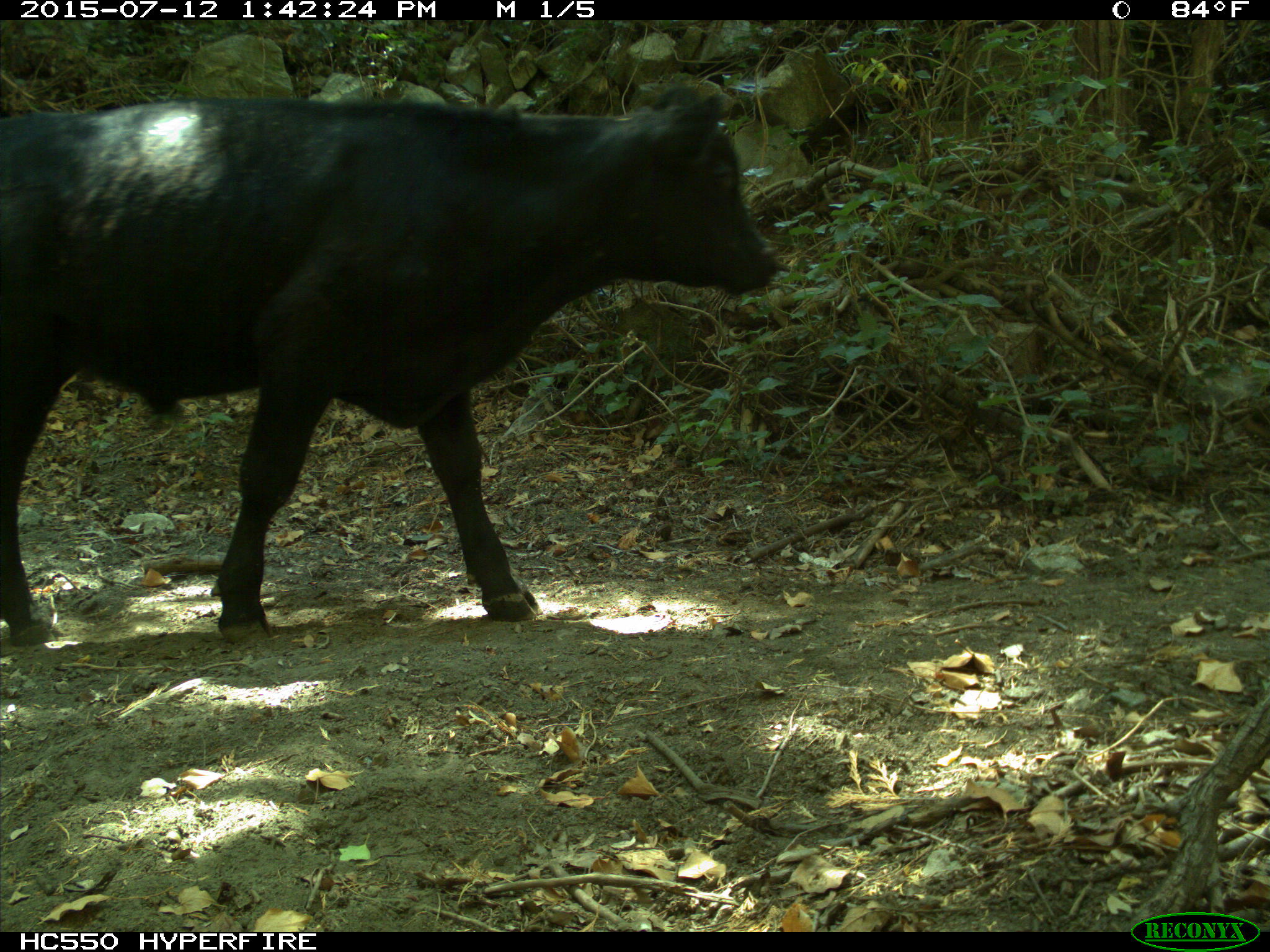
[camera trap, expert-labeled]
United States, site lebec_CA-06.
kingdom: Animalia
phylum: Chordata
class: Mammalia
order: Artiodactyla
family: Bovidae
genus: Bos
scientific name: Bos taurus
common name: domestic cow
Bos taurus (domestic cow).